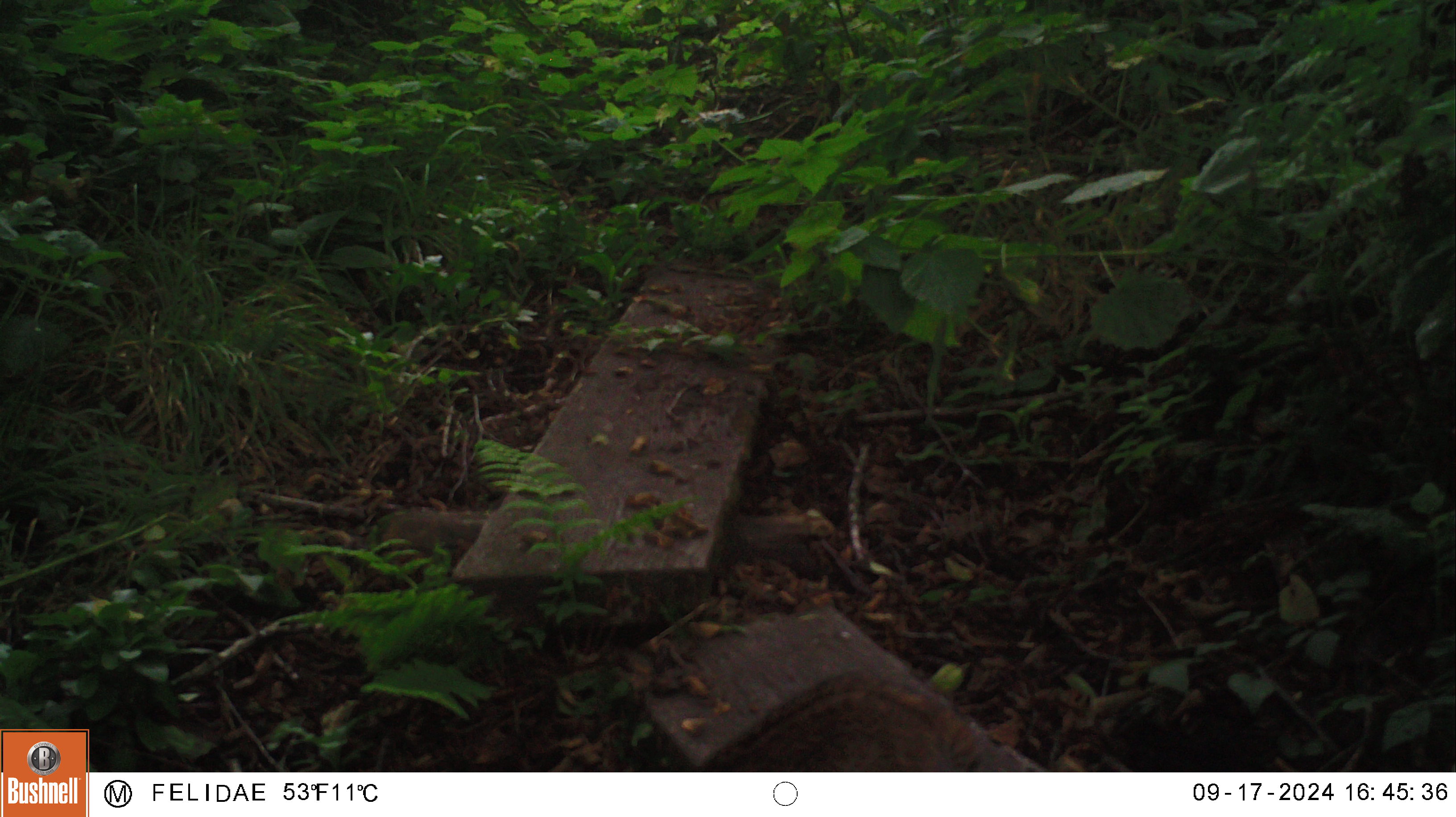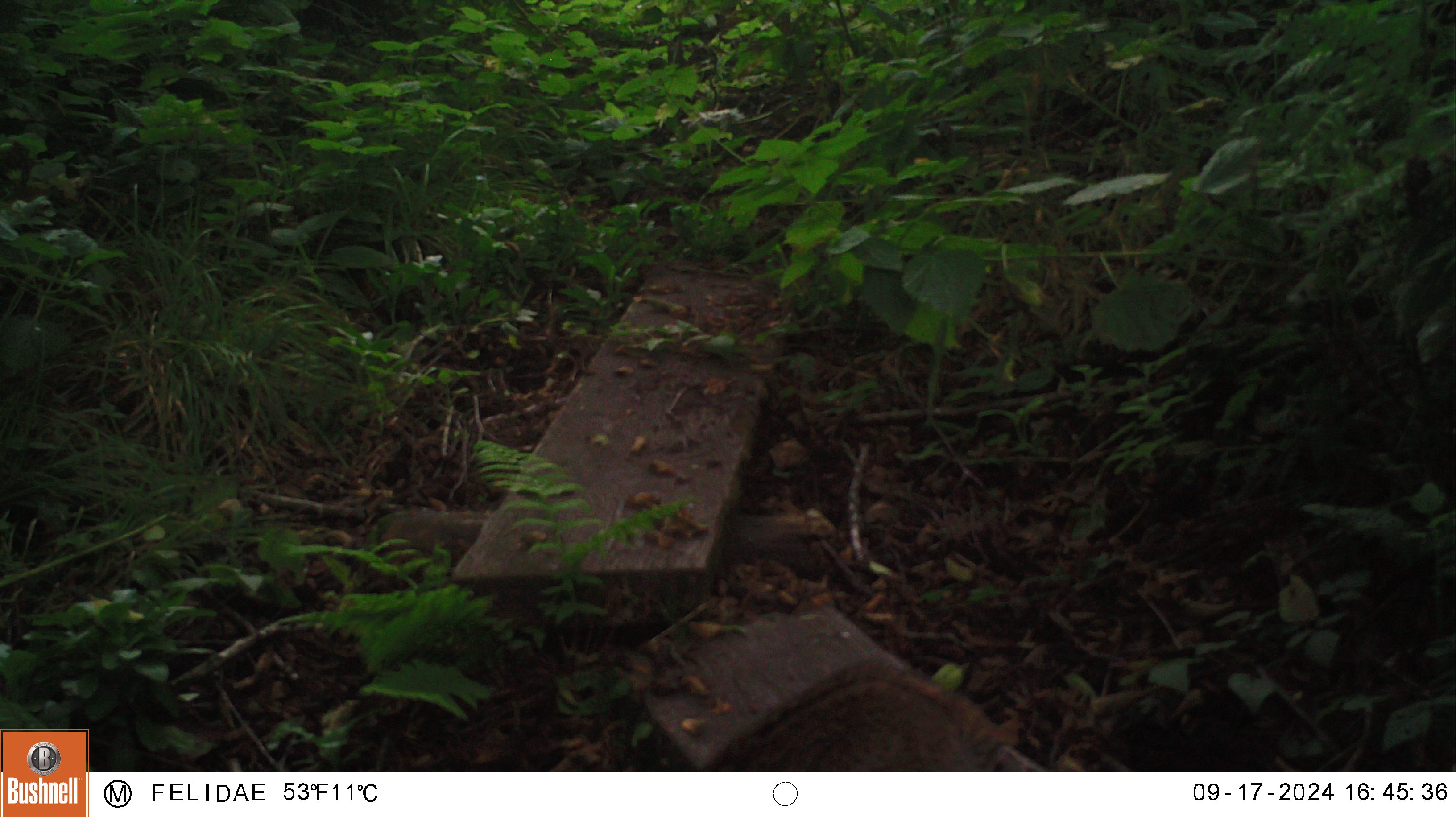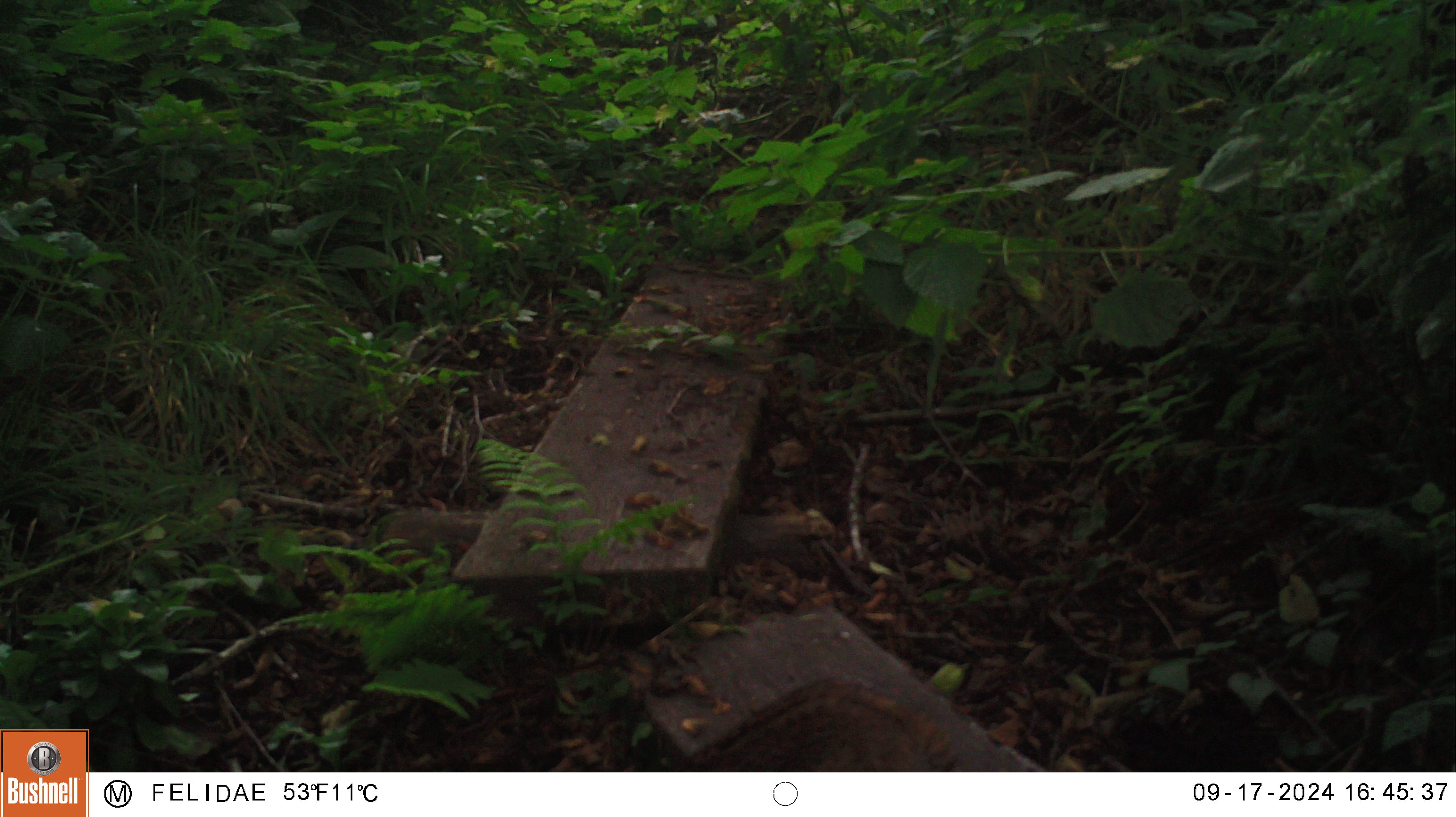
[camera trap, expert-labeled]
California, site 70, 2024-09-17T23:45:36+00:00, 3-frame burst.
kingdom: Animalia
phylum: Chordata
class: Mammalia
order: Carnivora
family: Felidae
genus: Lynx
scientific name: Lynx rufus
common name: bobcat